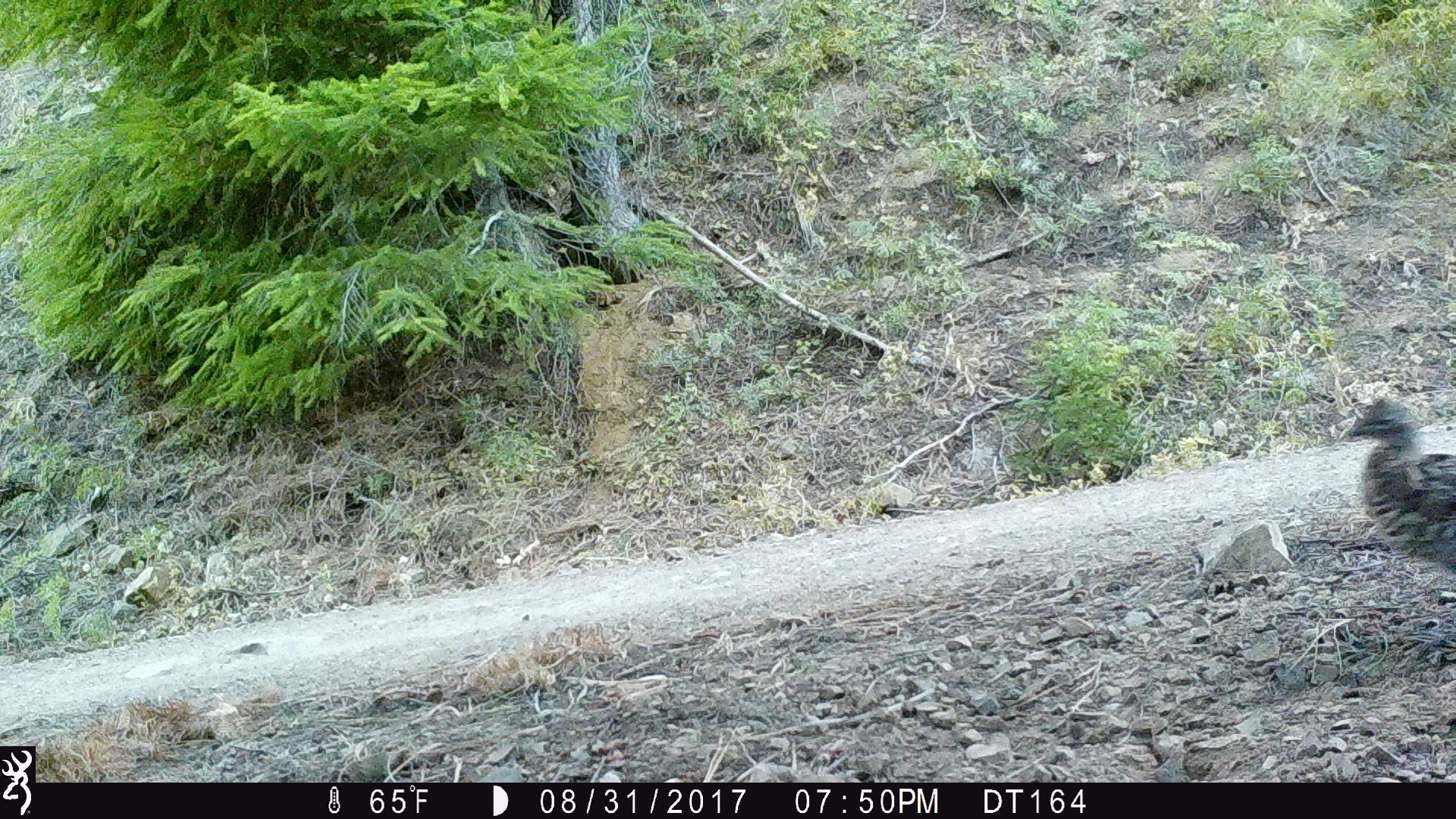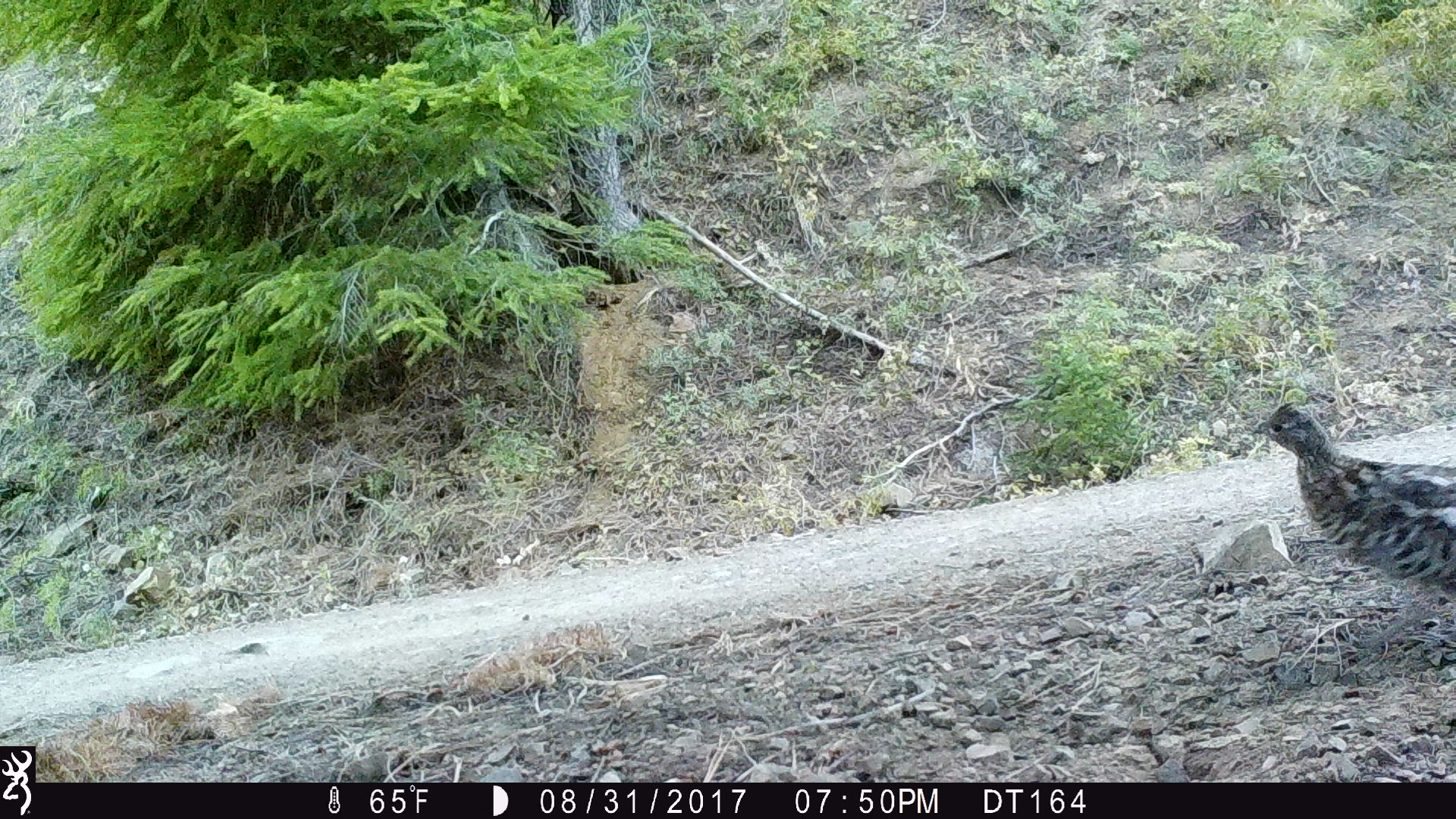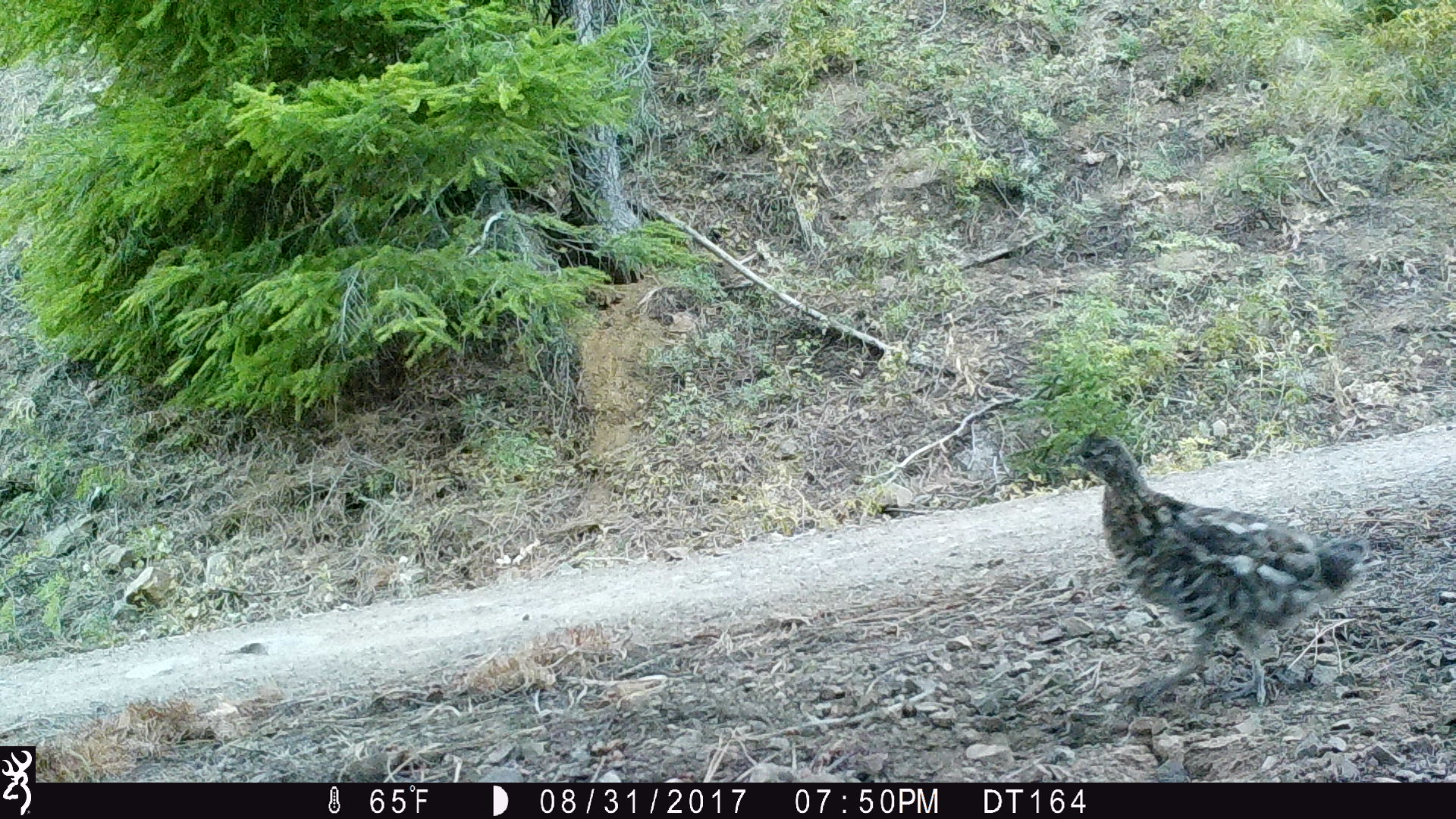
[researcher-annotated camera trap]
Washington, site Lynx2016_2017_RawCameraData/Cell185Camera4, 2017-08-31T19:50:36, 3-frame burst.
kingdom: Animalia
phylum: Chordata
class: Aves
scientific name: Aves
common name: birds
Aves (birds). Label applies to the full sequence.